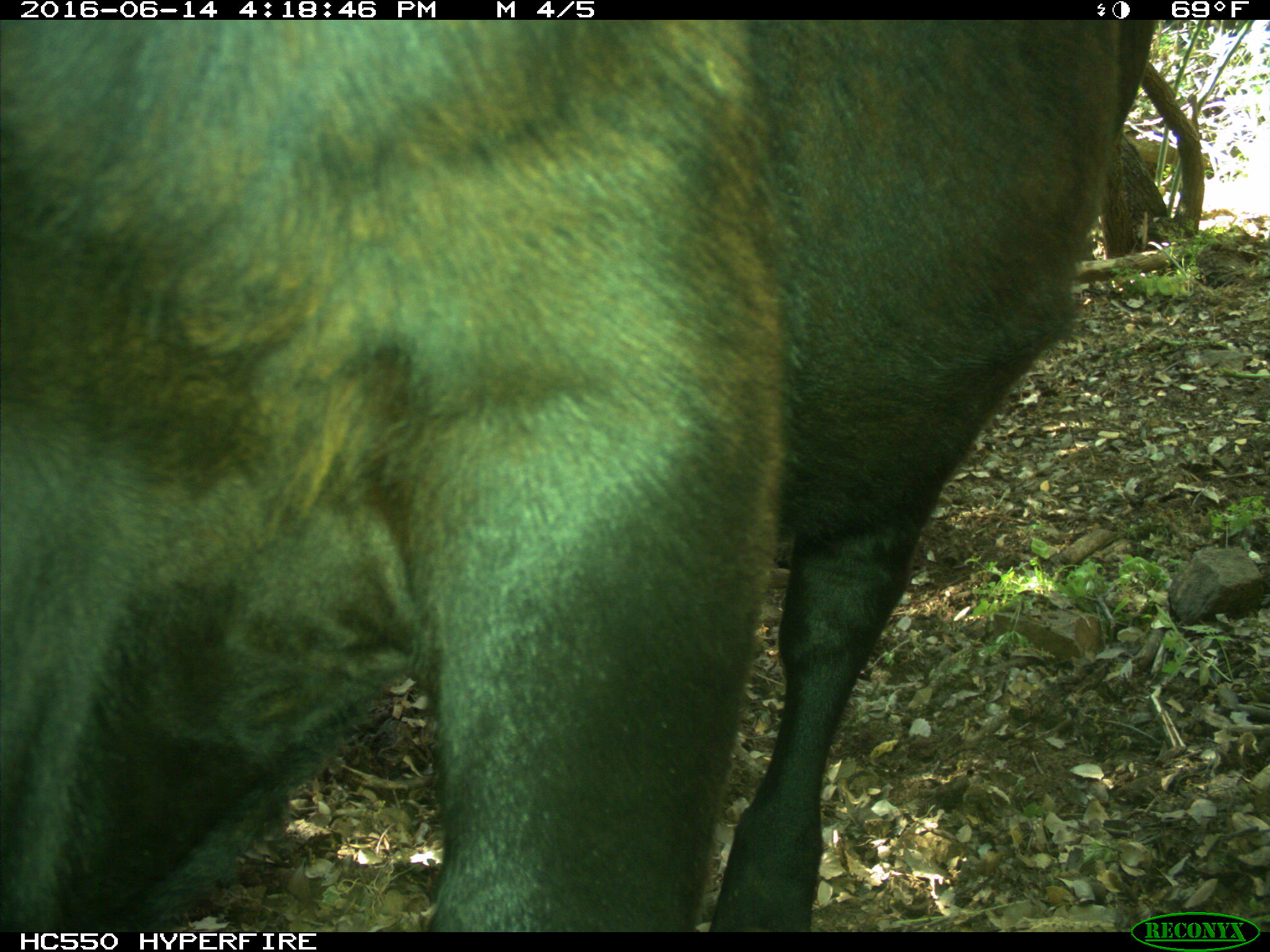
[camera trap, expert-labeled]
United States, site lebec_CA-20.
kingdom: Animalia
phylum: Chordata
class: Mammalia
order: Artiodactyla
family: Bovidae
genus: Bos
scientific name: Bos taurus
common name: domestic cow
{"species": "Bos taurus (domestic cow)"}